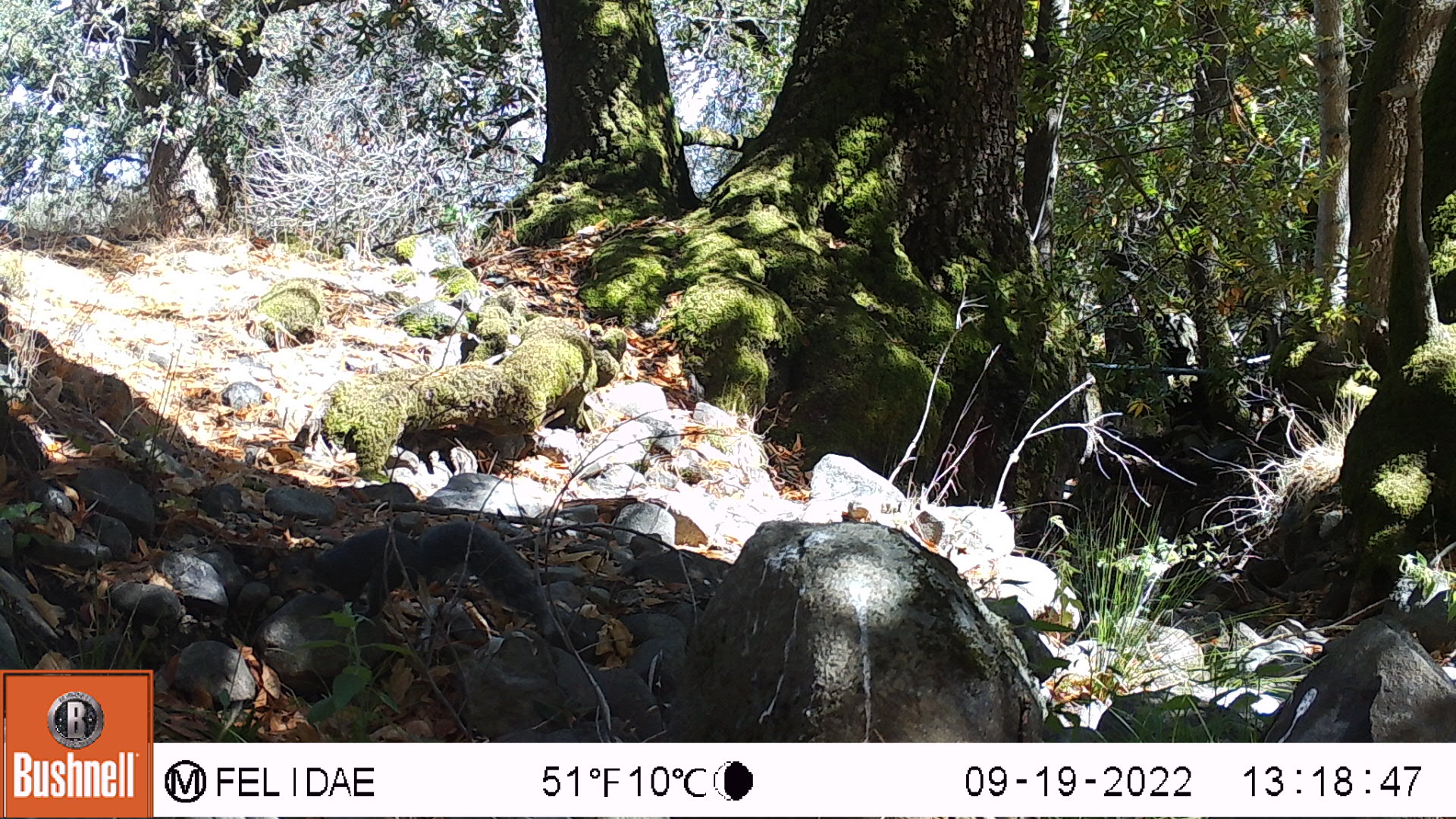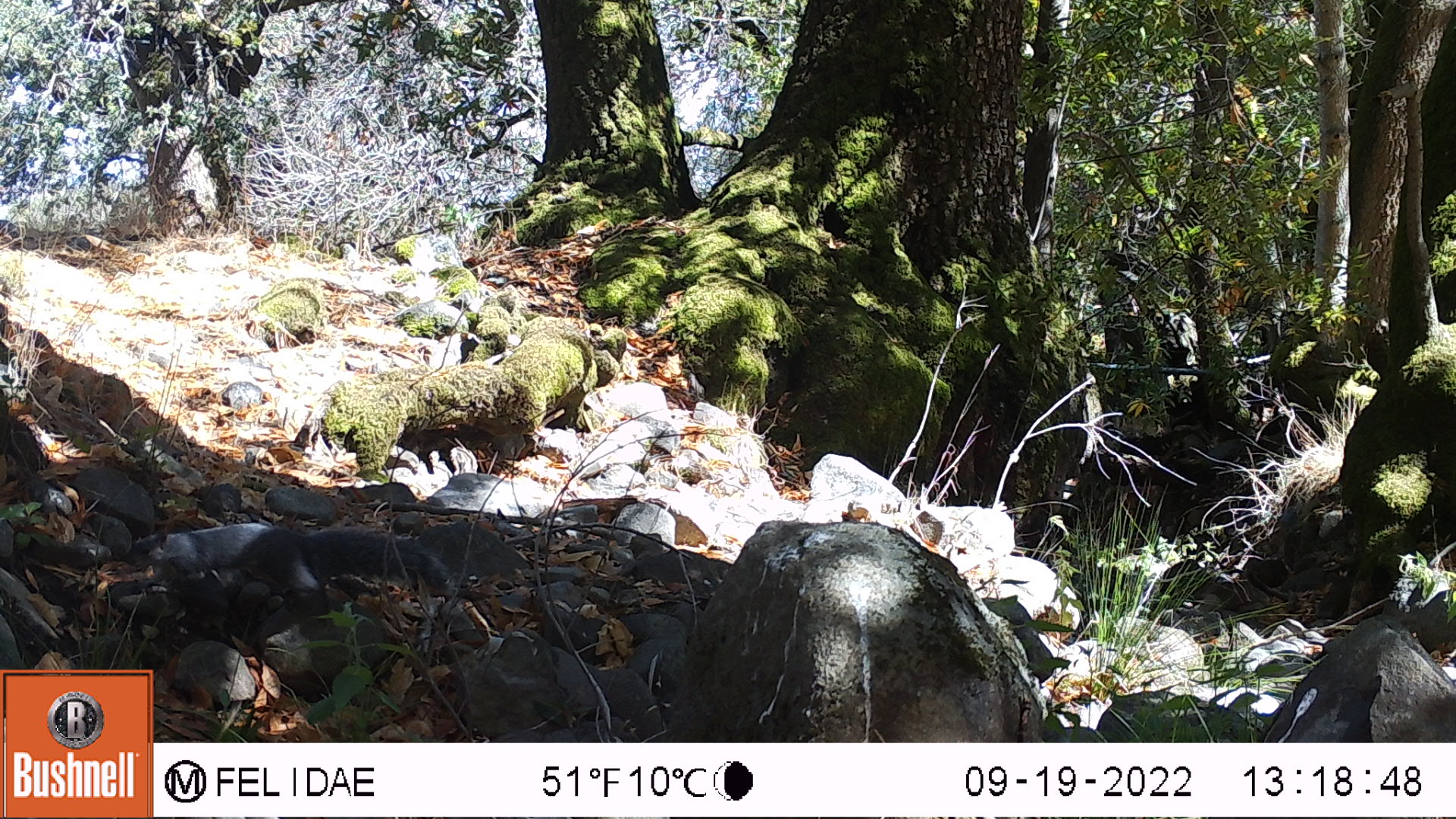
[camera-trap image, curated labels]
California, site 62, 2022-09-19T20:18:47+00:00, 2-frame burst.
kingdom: Animalia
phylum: Chordata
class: Mammalia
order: Rodentia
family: Sciuridae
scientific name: Sciuridae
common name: squirrel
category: unknown squirrel